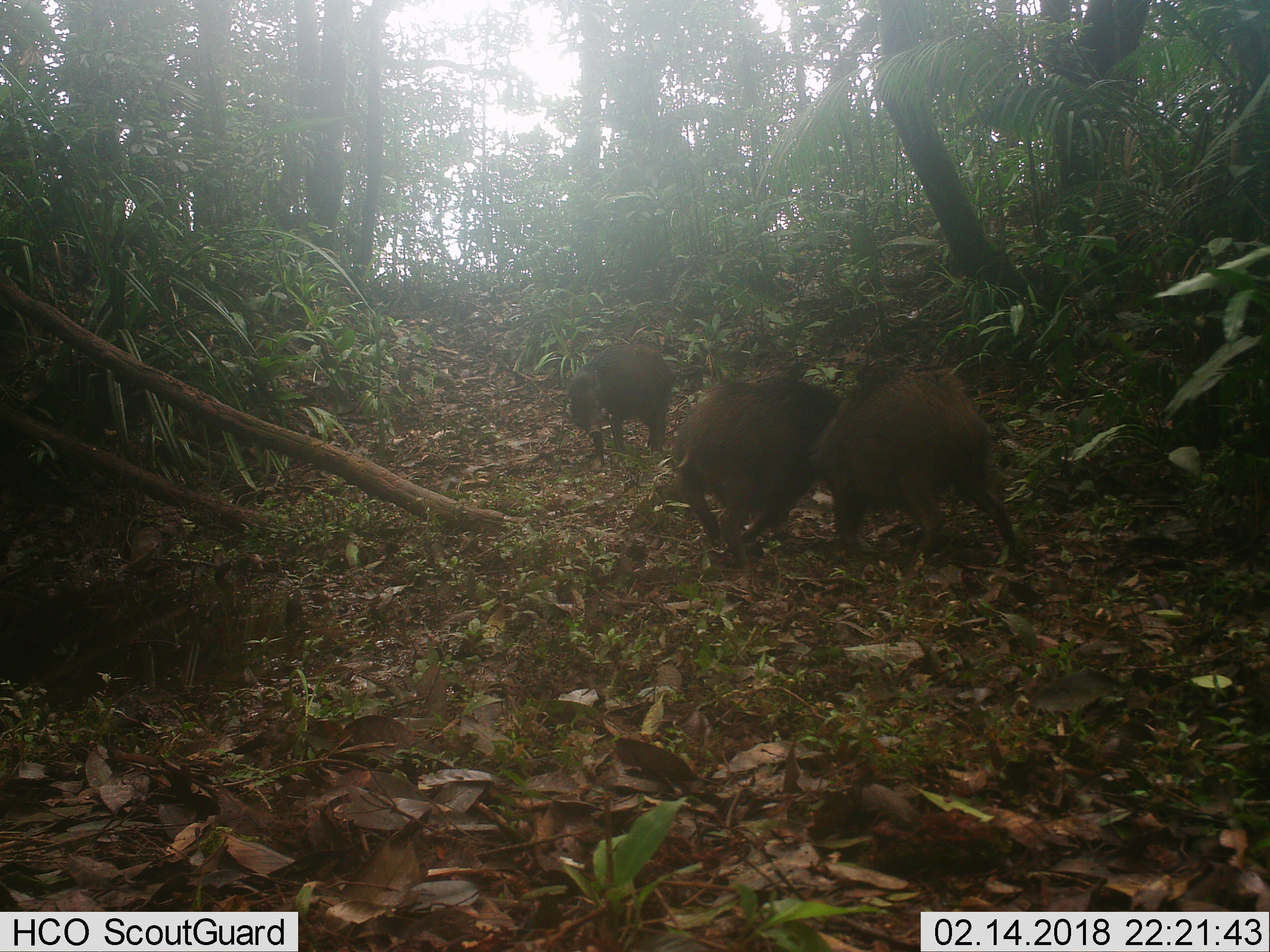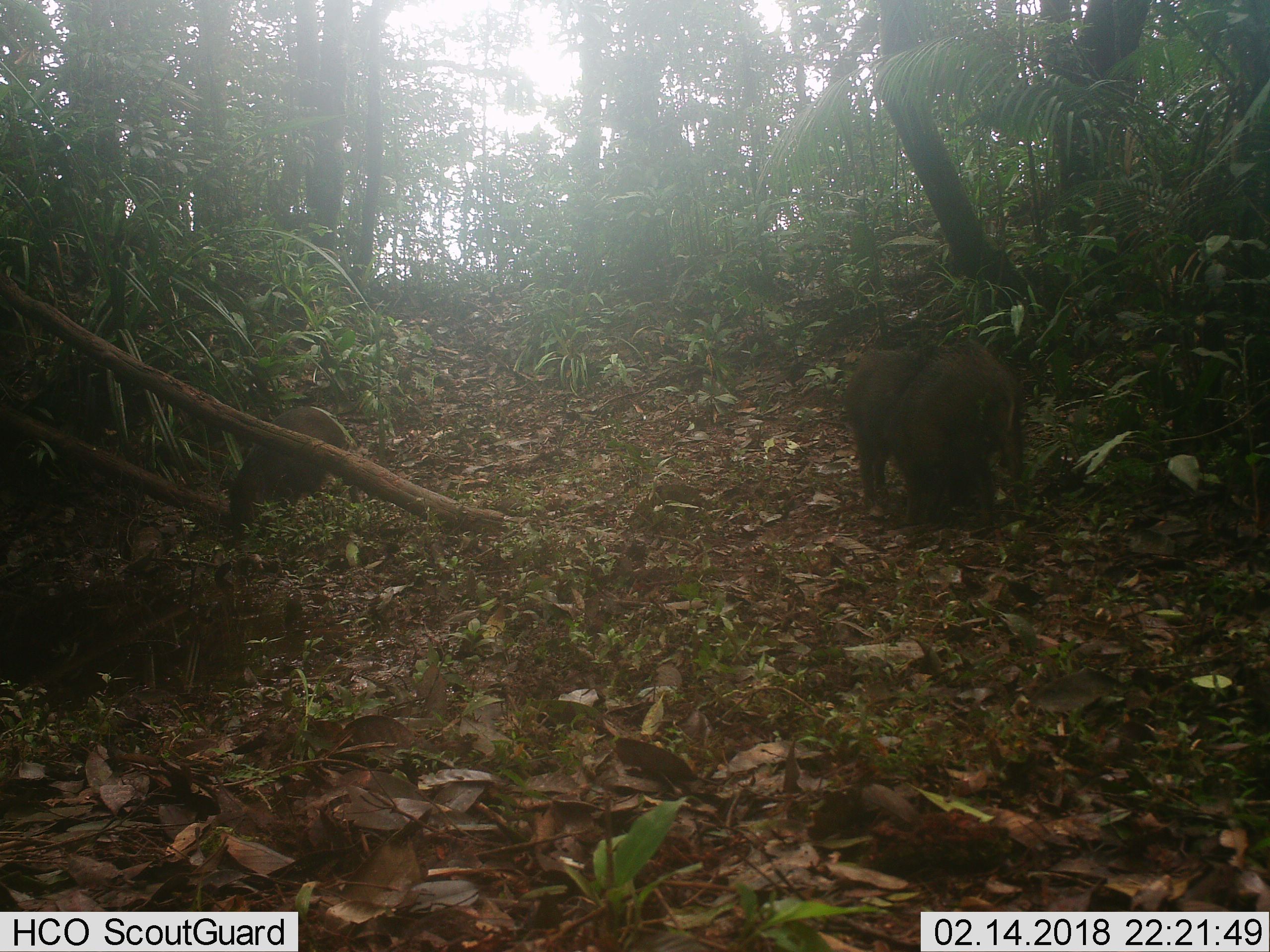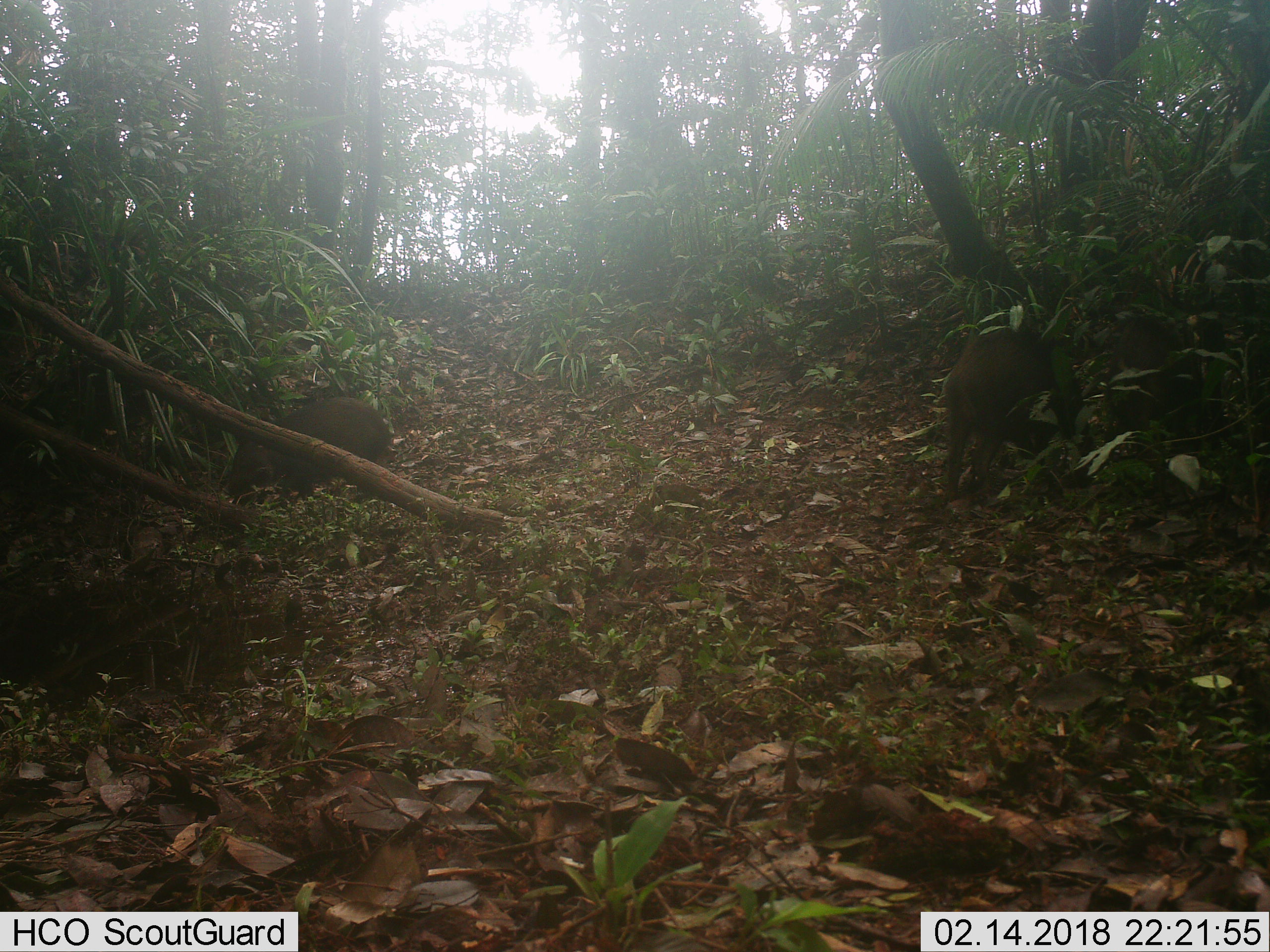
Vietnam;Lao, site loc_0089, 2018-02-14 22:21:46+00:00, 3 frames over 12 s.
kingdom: Animalia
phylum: Chordata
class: Mammalia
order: Artiodactyla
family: Suidae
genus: Sus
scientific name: Sus scrofa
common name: eurasian wild pig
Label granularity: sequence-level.